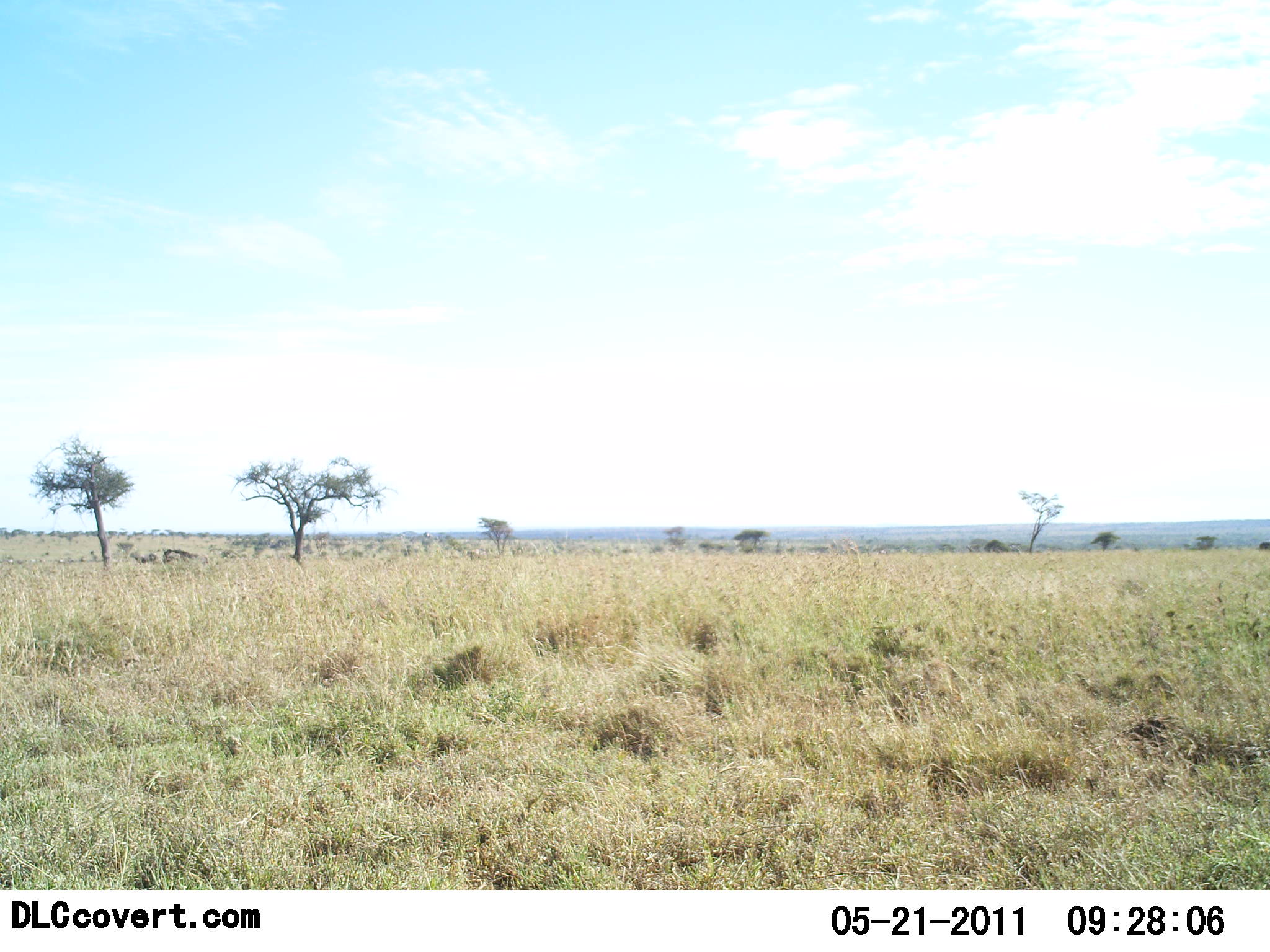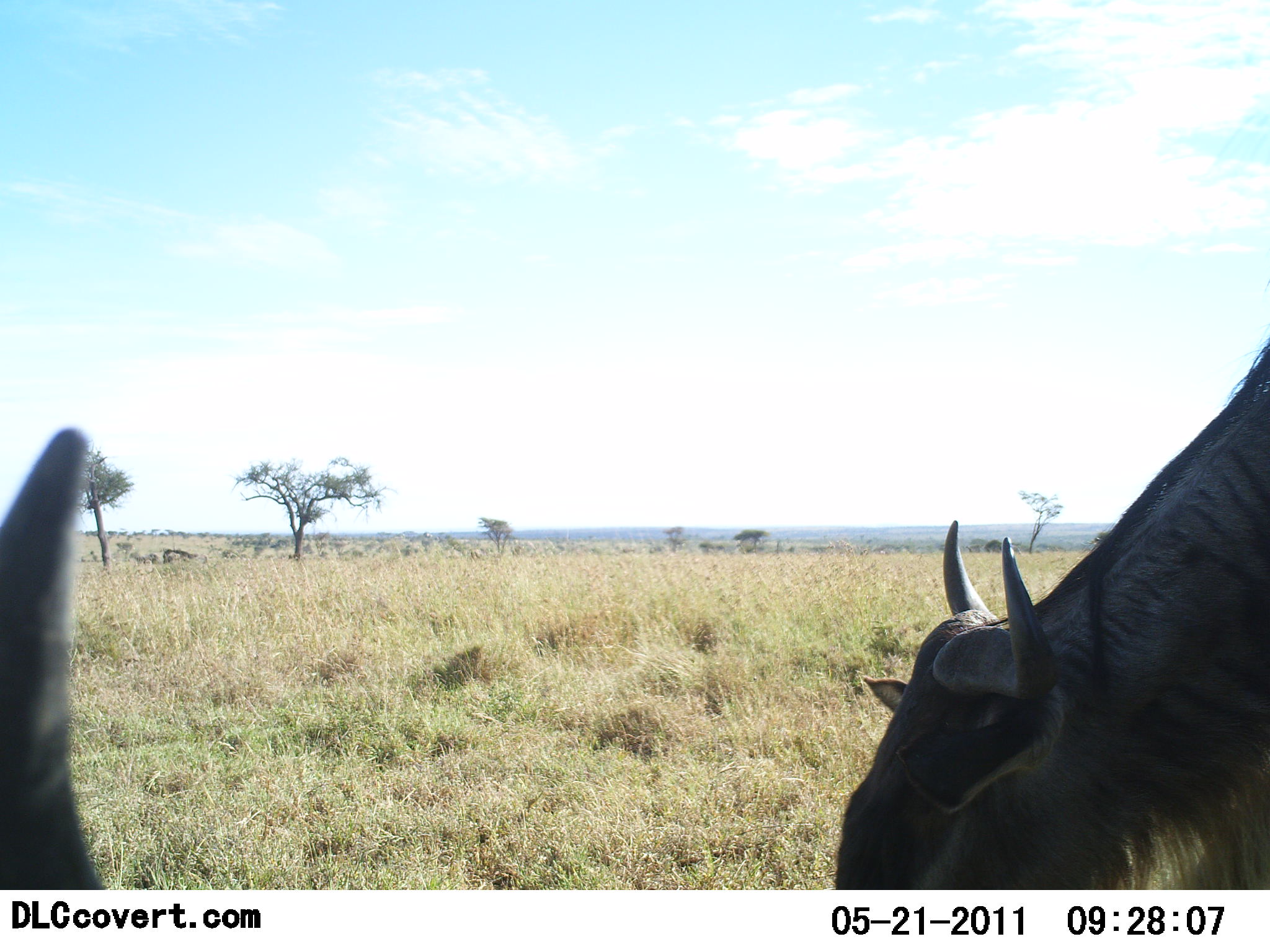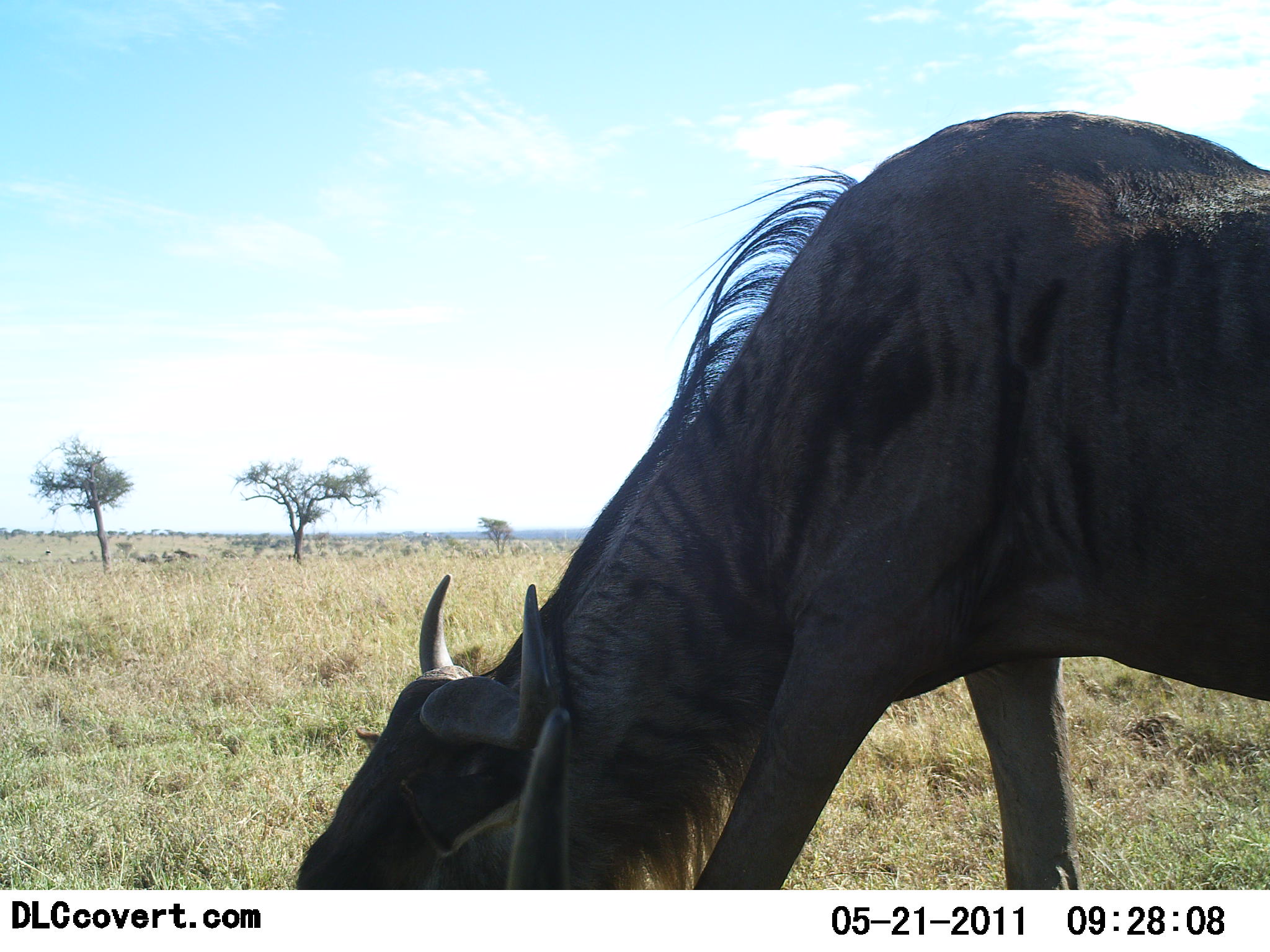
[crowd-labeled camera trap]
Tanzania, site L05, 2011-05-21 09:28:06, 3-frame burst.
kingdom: Animalia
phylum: Chordata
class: Mammalia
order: Artiodactyla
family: Bovidae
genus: Connochaetes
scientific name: Connochaetes taurinus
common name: blue wildebeest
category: wildebeest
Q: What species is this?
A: Wildebeest (blue wildebeest) (Connochaetes taurinus).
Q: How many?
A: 2.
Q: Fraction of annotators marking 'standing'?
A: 25%.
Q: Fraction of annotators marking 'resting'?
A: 0%.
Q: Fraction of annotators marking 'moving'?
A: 42%.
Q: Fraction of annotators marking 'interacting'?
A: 0%.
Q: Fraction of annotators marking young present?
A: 0%.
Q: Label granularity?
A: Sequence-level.